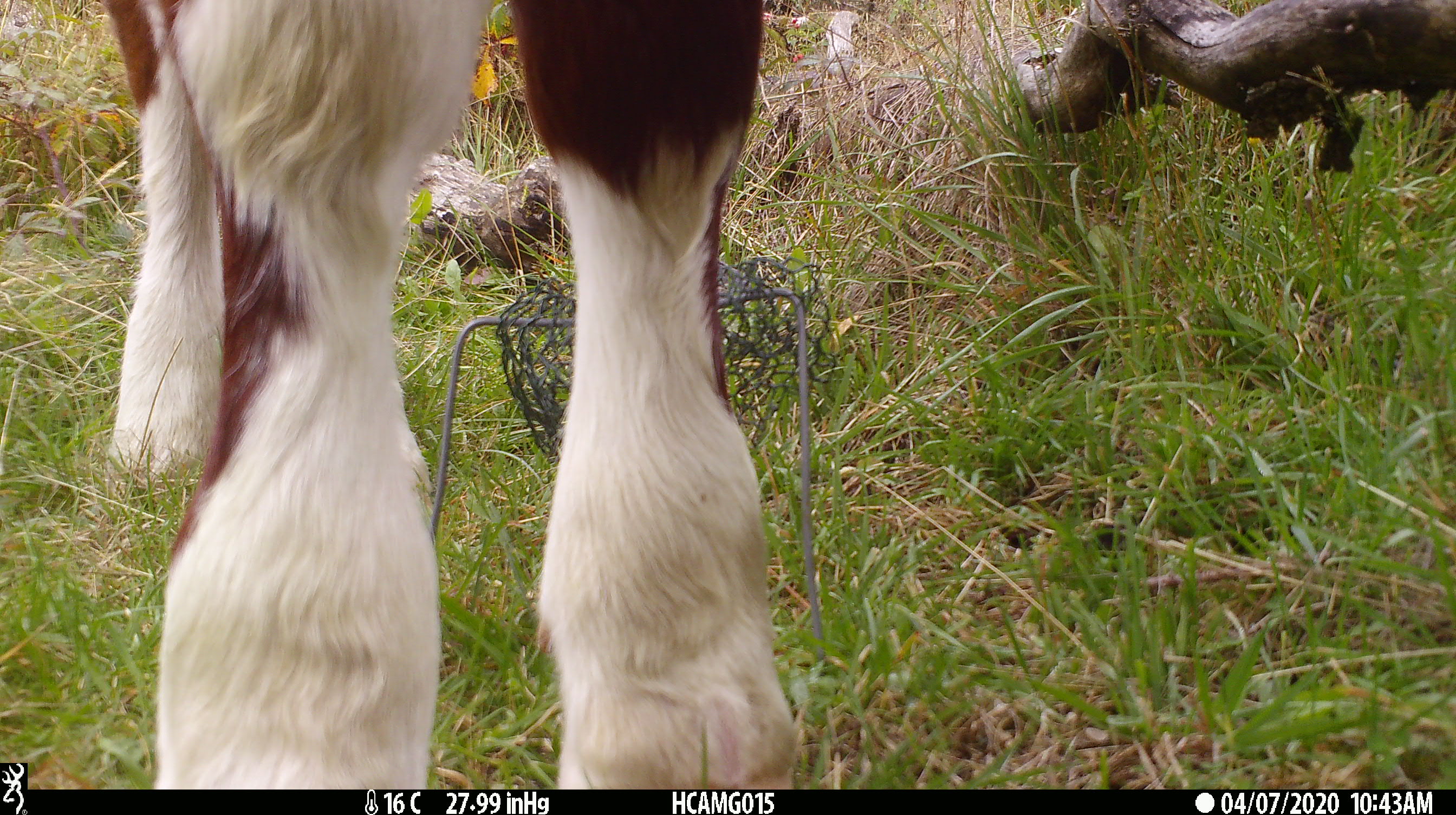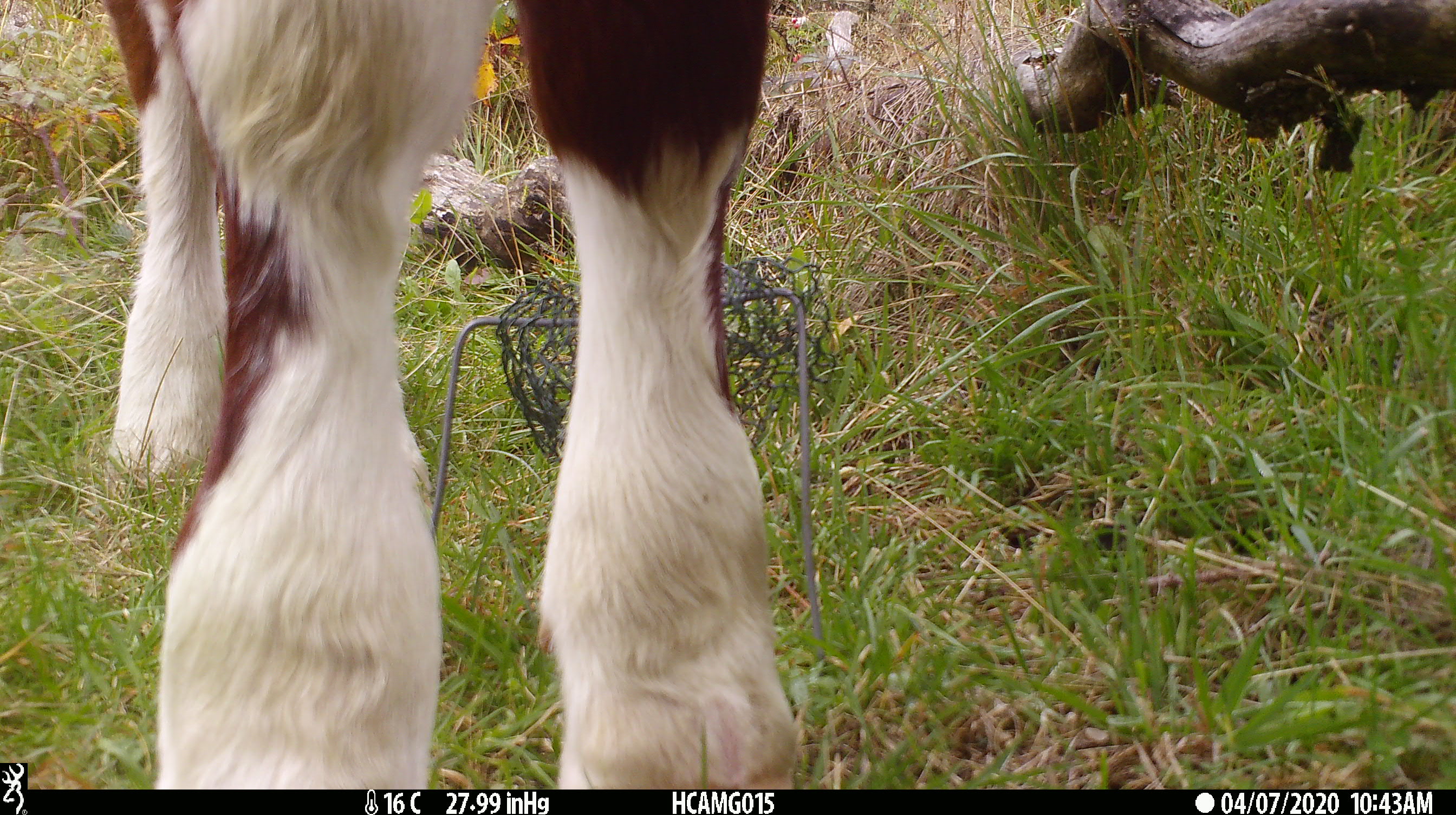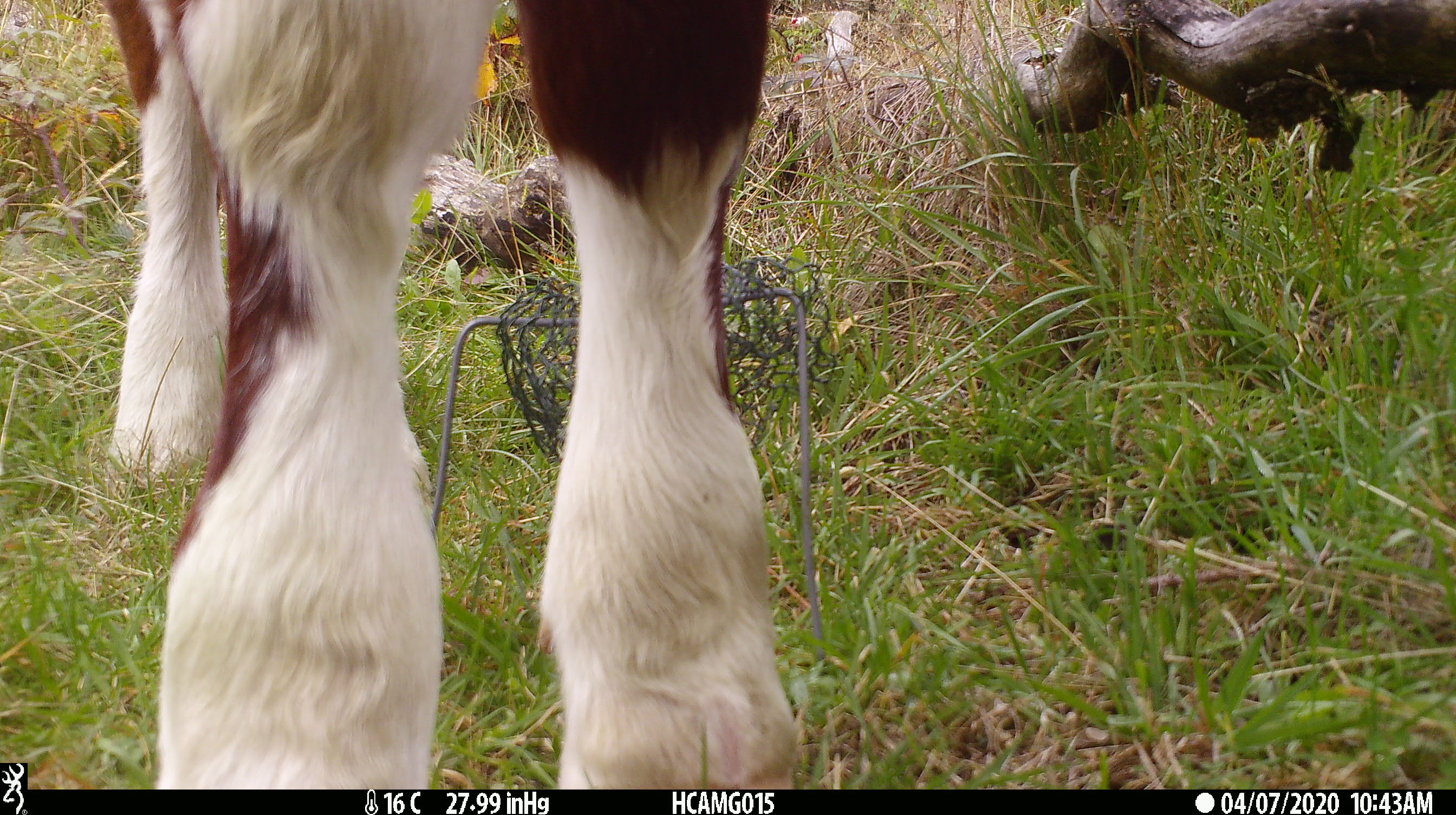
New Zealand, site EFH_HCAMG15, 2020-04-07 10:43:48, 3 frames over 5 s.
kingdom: Animalia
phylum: Chordata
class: Mammalia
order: Artiodactyla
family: Bovidae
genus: Bos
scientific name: Bos taurus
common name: domestic cow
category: cow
Cow (domestic cow) (Bos taurus).